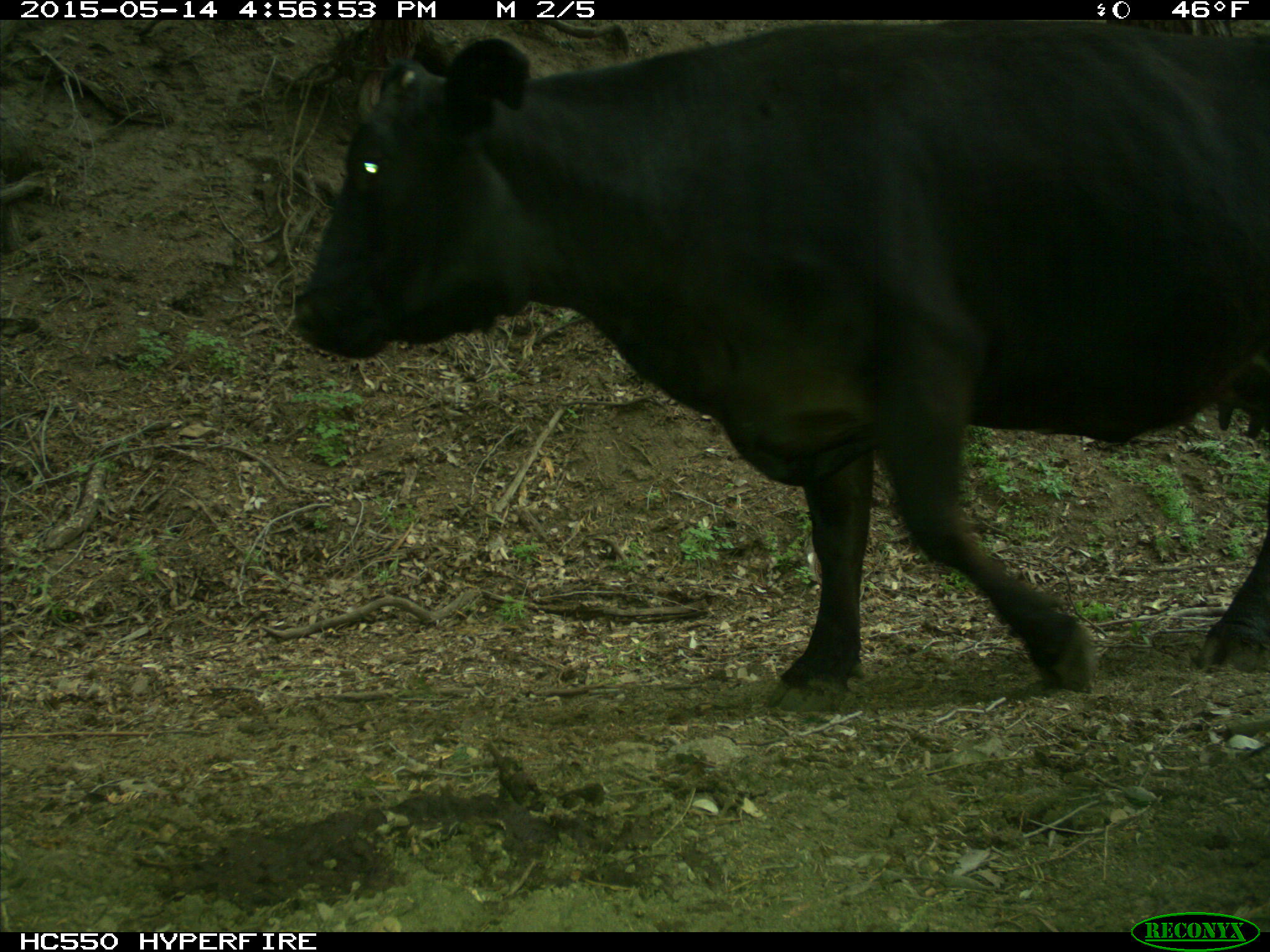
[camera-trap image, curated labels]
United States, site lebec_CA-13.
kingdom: Animalia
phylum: Chordata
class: Mammalia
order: Artiodactyla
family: Bovidae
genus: Bos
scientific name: Bos taurus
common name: domestic cow